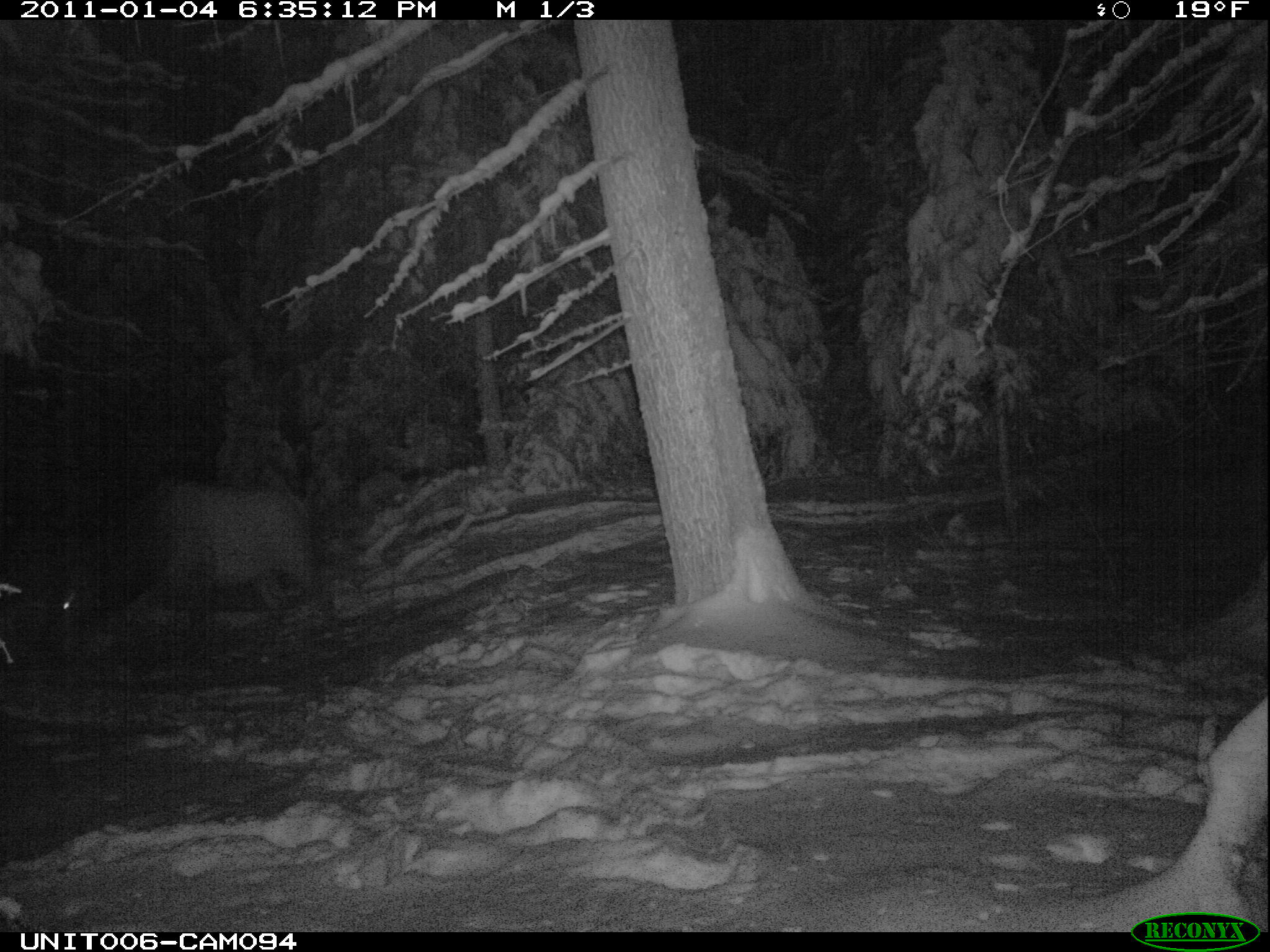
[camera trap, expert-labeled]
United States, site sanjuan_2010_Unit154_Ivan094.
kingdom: Animalia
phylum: Chordata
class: Mammalia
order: Artiodactyla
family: Cervidae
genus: Cervus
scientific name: Cervus elaphus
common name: red deer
Cervus elaphus (red deer).